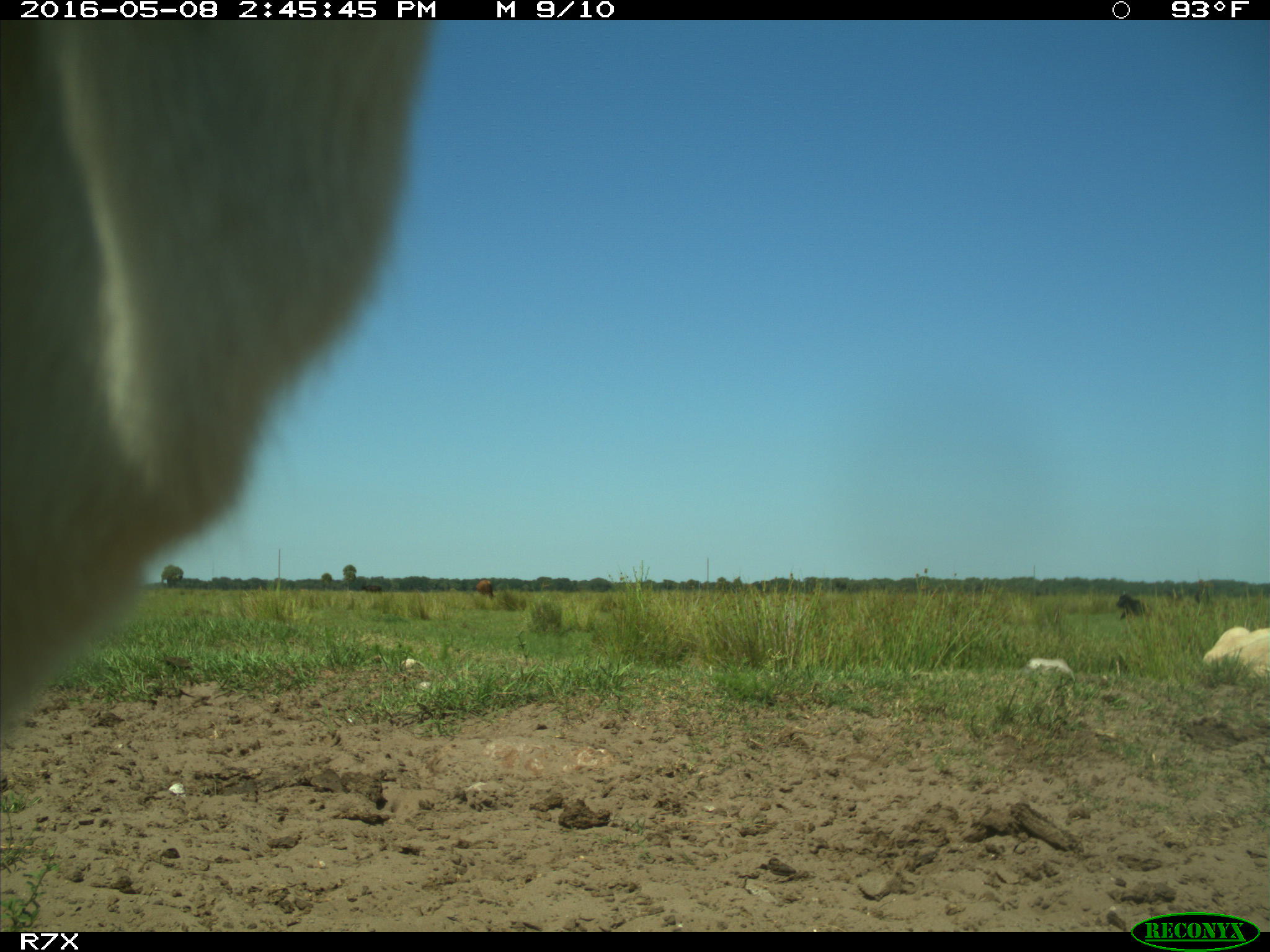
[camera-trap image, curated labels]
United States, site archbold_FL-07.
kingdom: Animalia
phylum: Chordata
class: Mammalia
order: Artiodactyla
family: Bovidae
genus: Bos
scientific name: Bos taurus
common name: domestic cow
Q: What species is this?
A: Bos taurus (domestic cow).